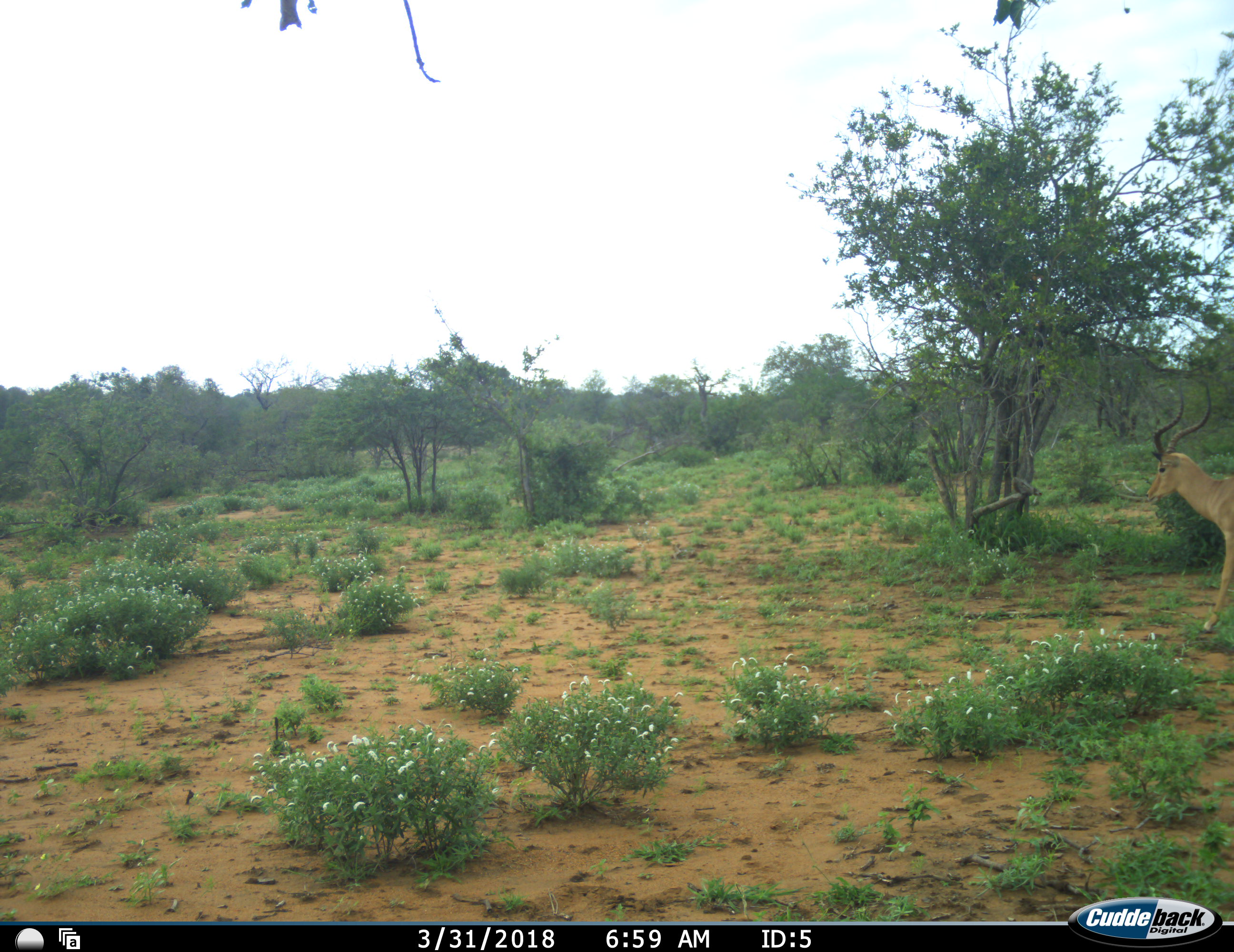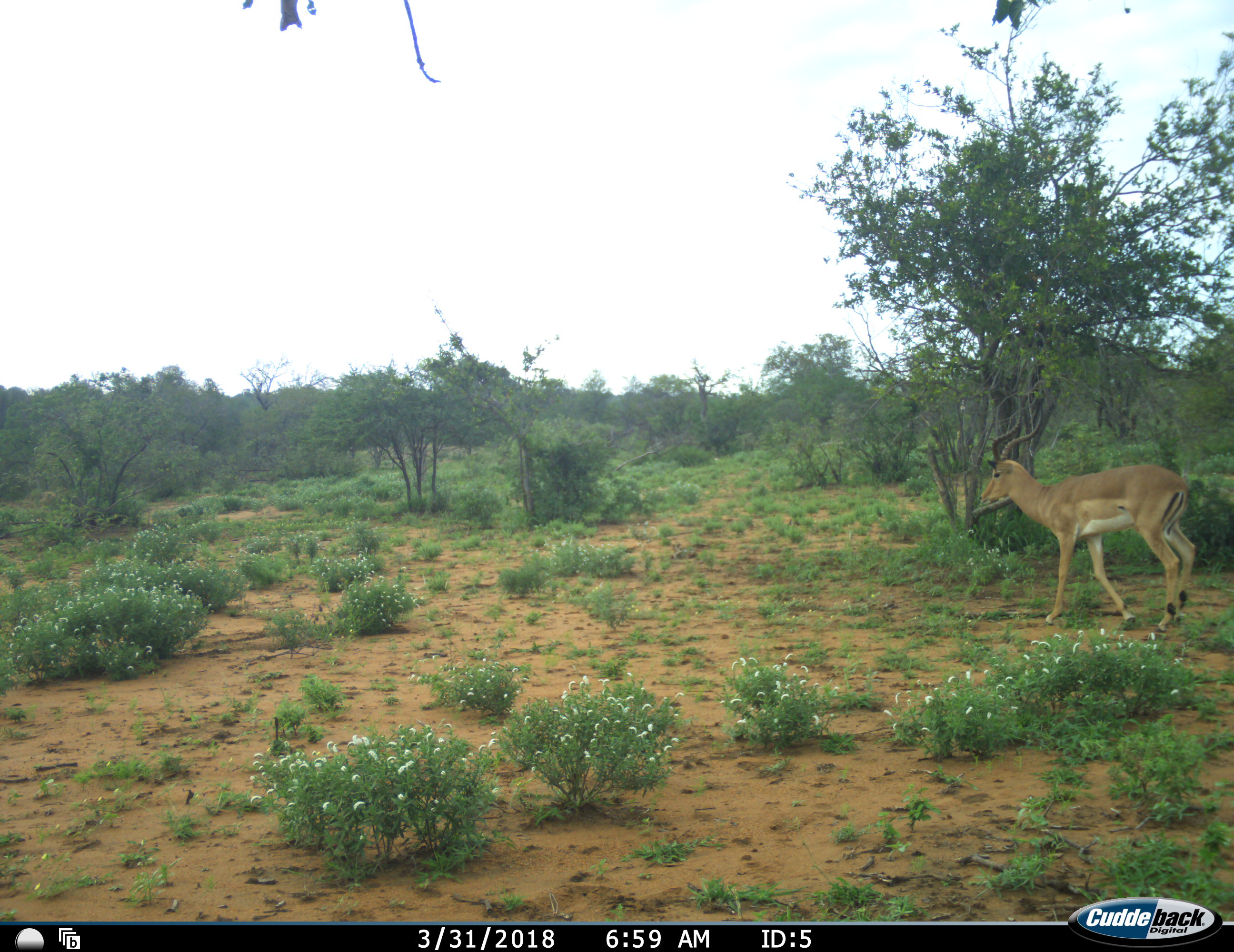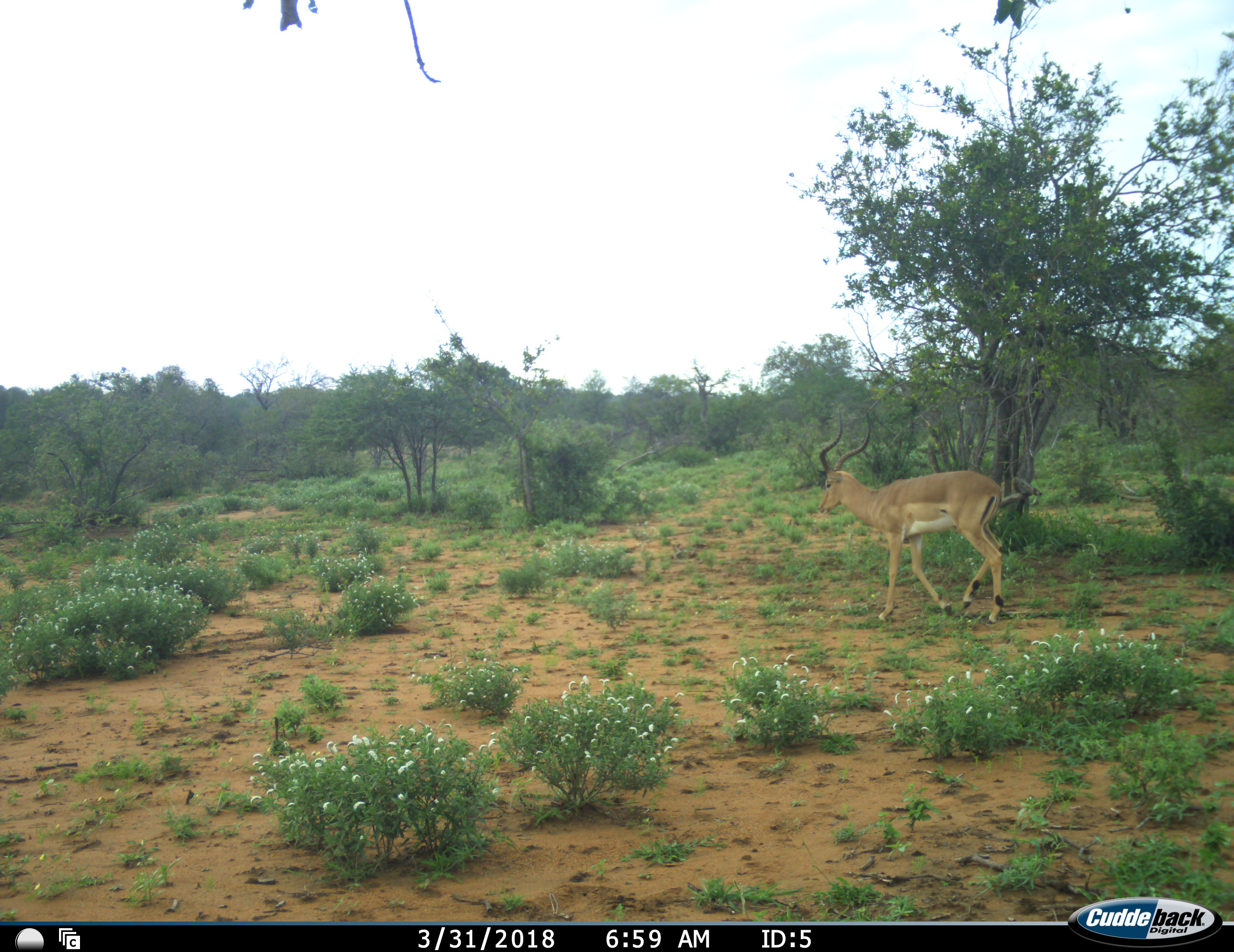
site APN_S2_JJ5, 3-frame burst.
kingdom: Animalia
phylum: Chordata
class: Mammalia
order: Artiodactyla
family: Bovidae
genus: Aepyceros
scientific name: Aepyceros melampus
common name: impala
Impala (Aepyceros melampus), count 1. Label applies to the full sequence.